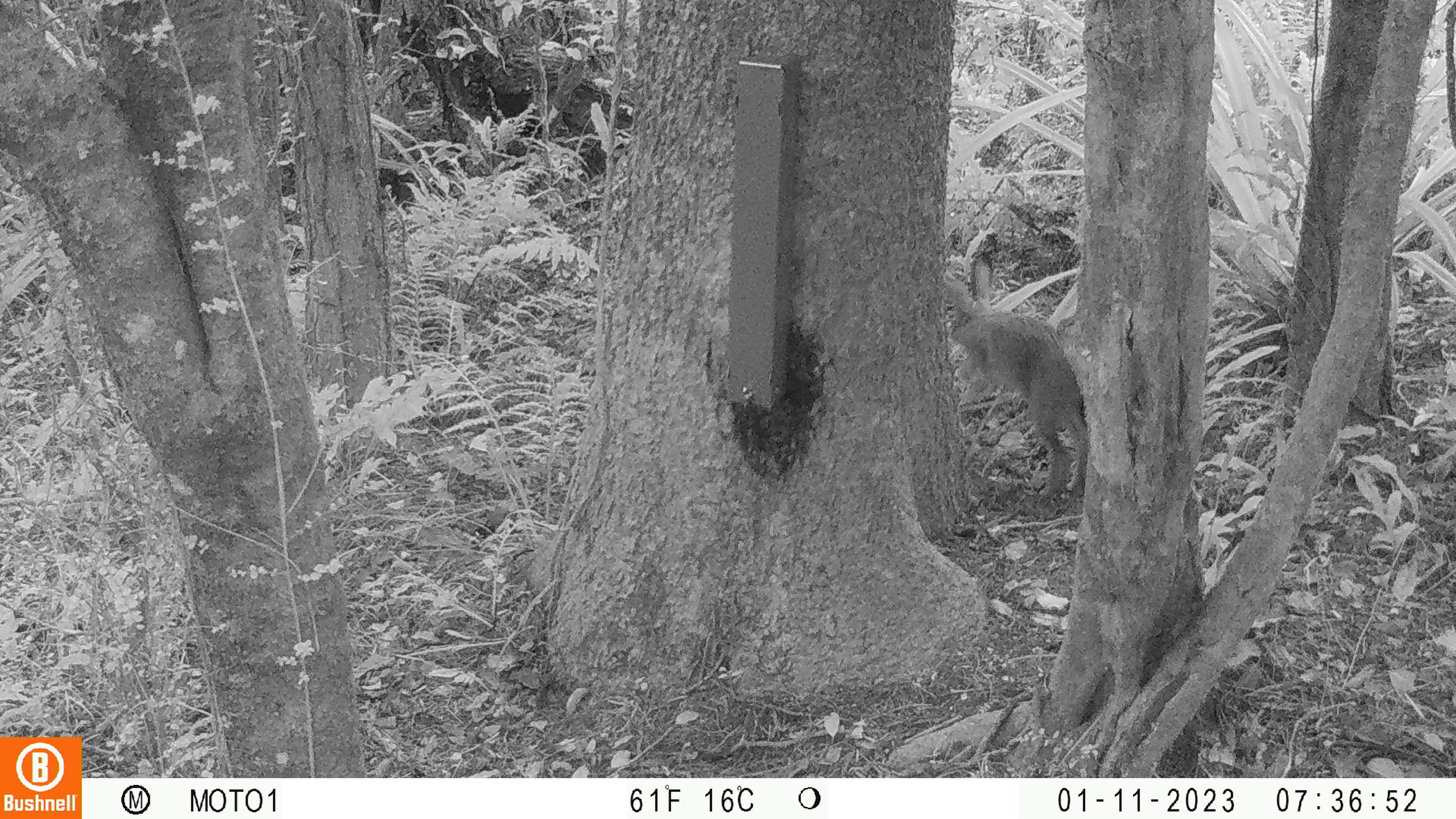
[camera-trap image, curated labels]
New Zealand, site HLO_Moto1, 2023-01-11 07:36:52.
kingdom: Animalia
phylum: Chordata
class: Mammalia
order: Lagomorpha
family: Leporidae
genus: Lepus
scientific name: Lepus europaeus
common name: brown hare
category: hare